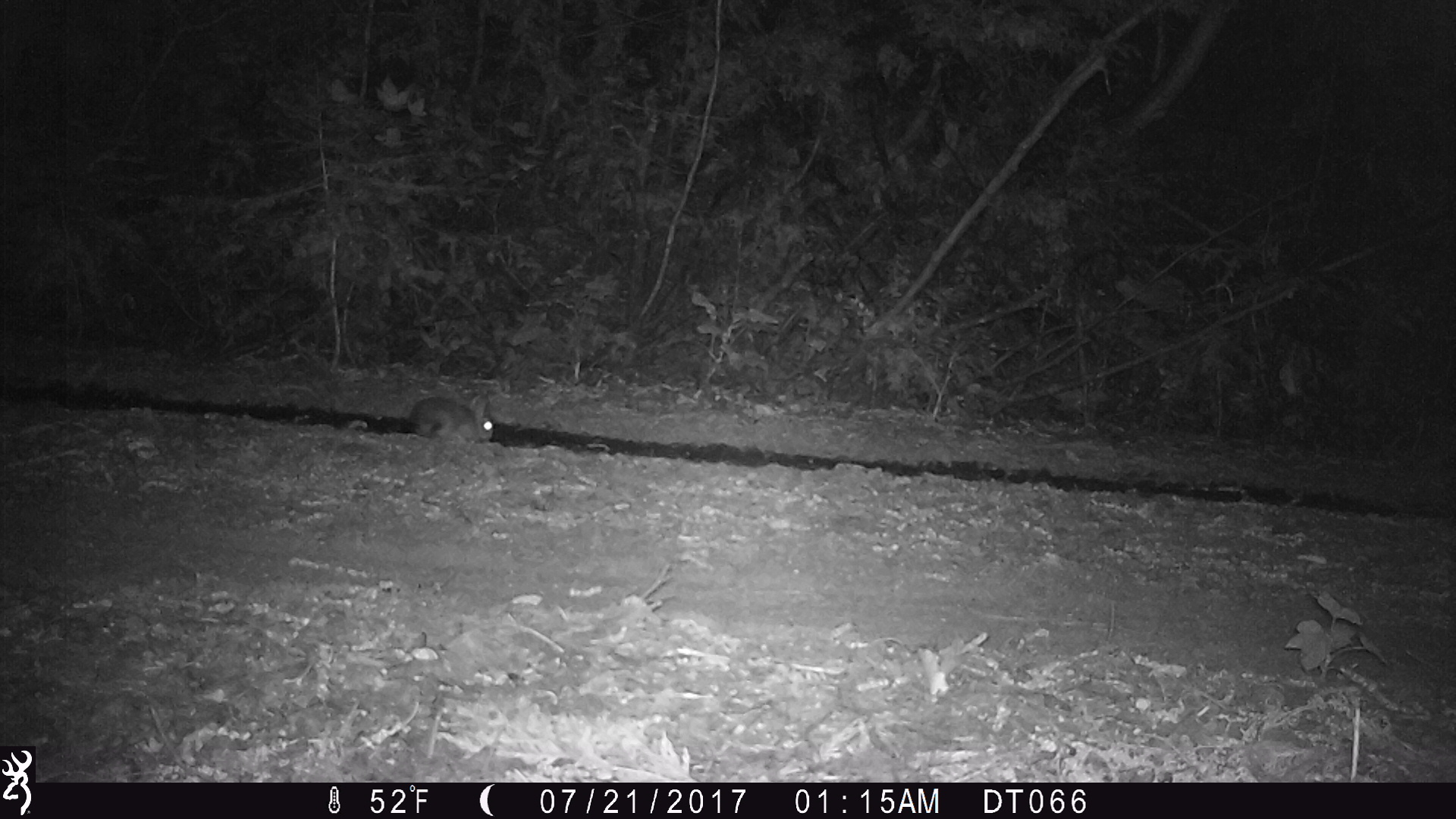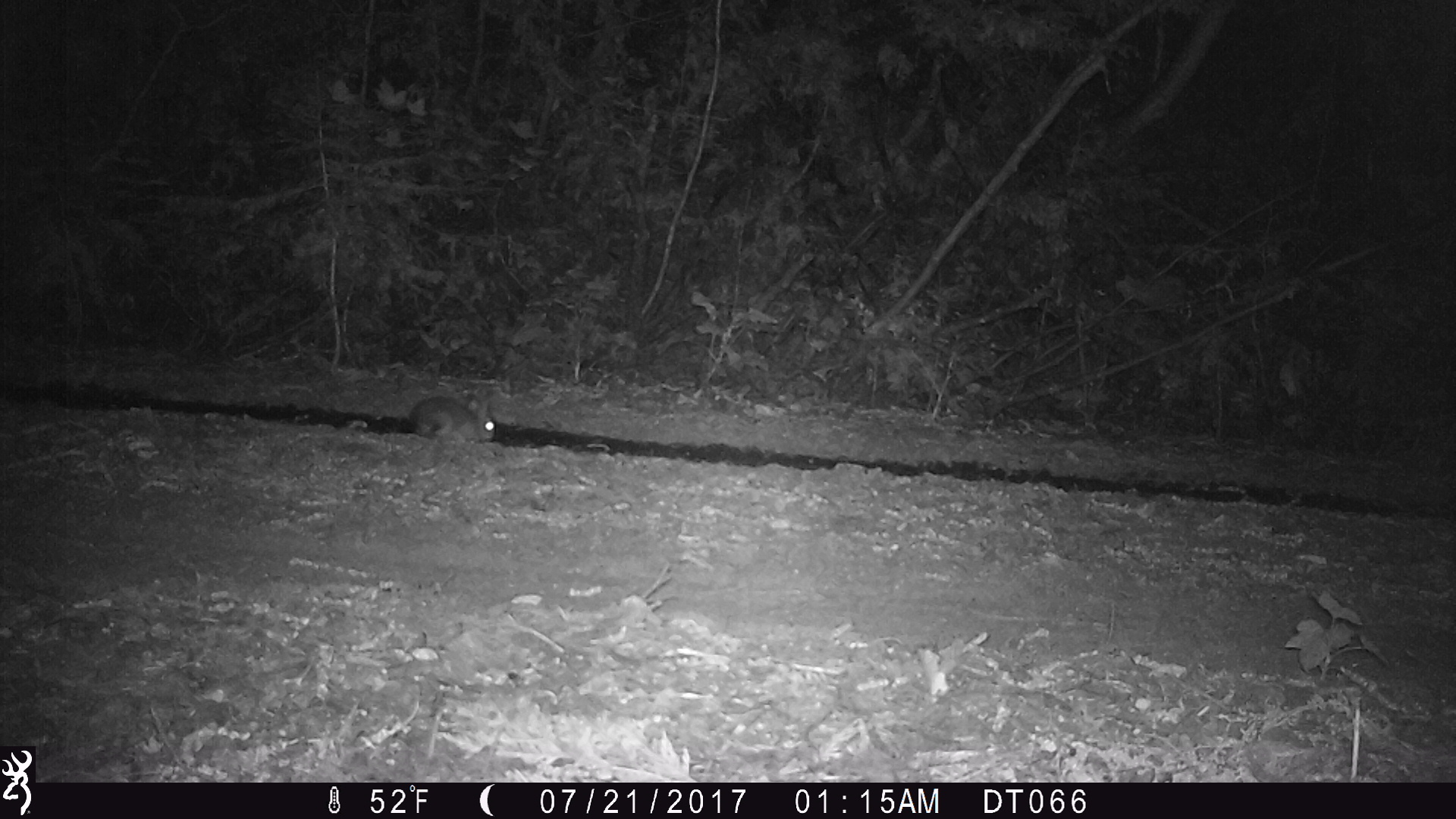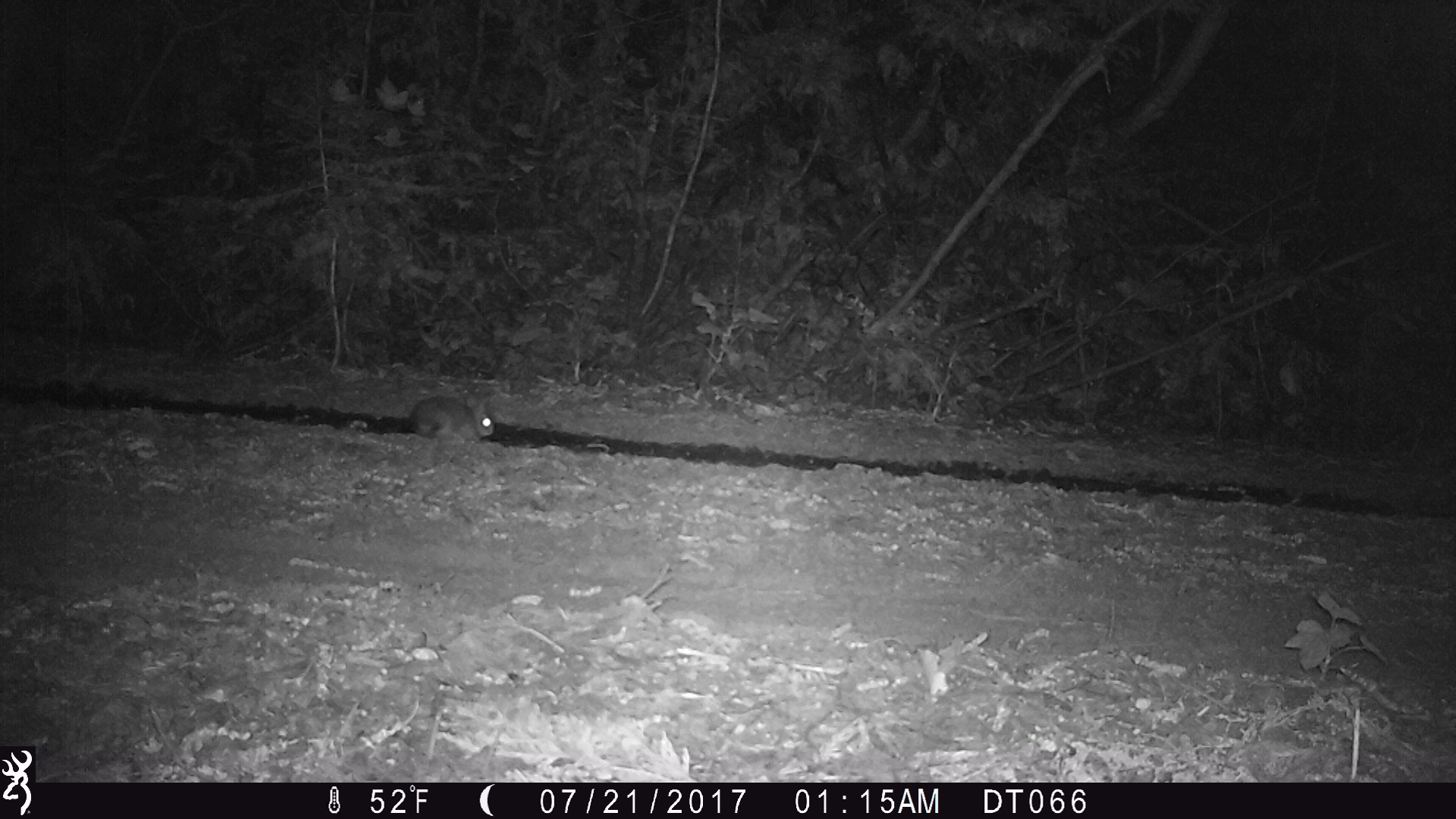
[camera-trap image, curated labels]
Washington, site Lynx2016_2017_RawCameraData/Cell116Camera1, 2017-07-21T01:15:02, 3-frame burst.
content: unidentified animal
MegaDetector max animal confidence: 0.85